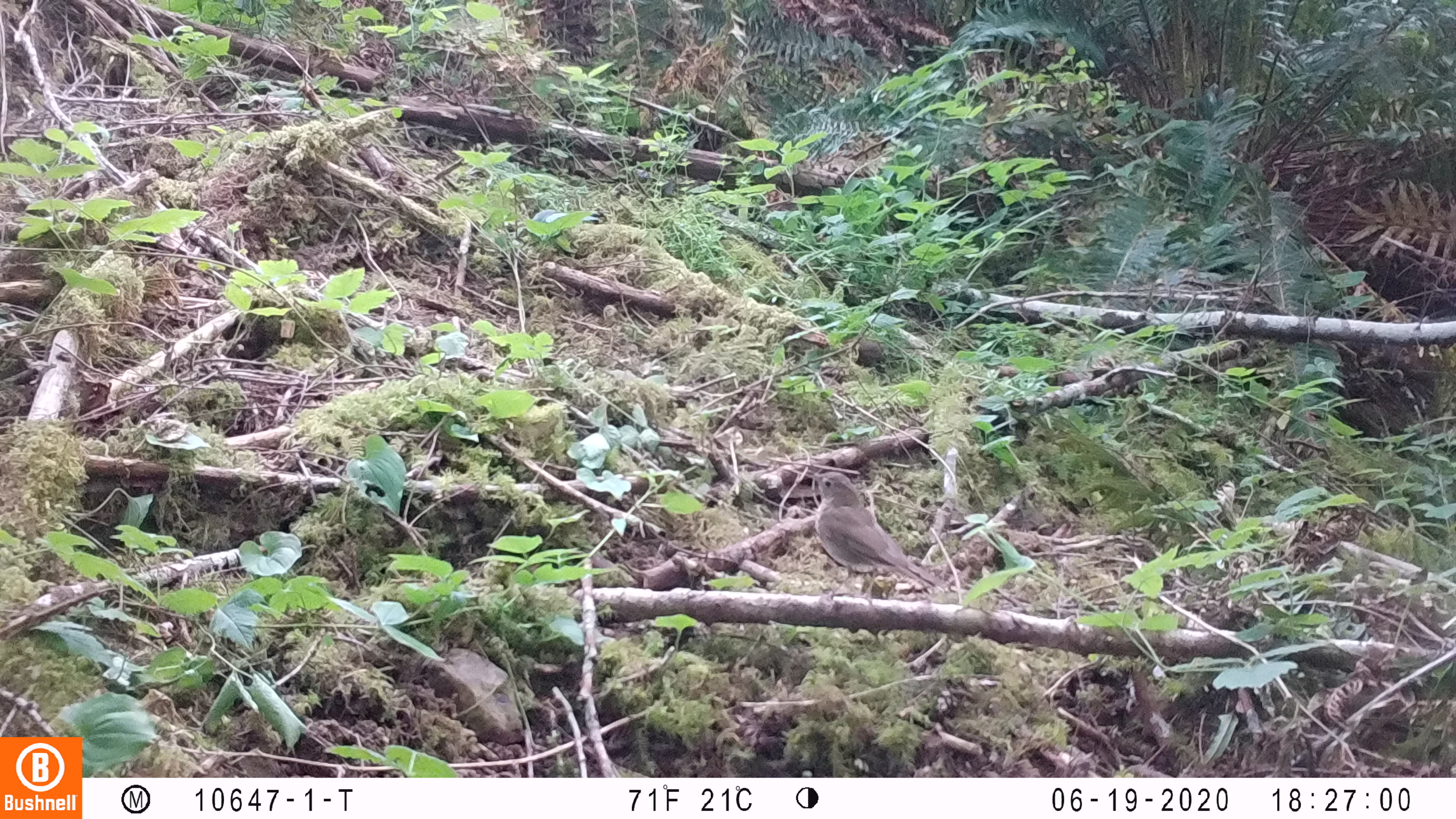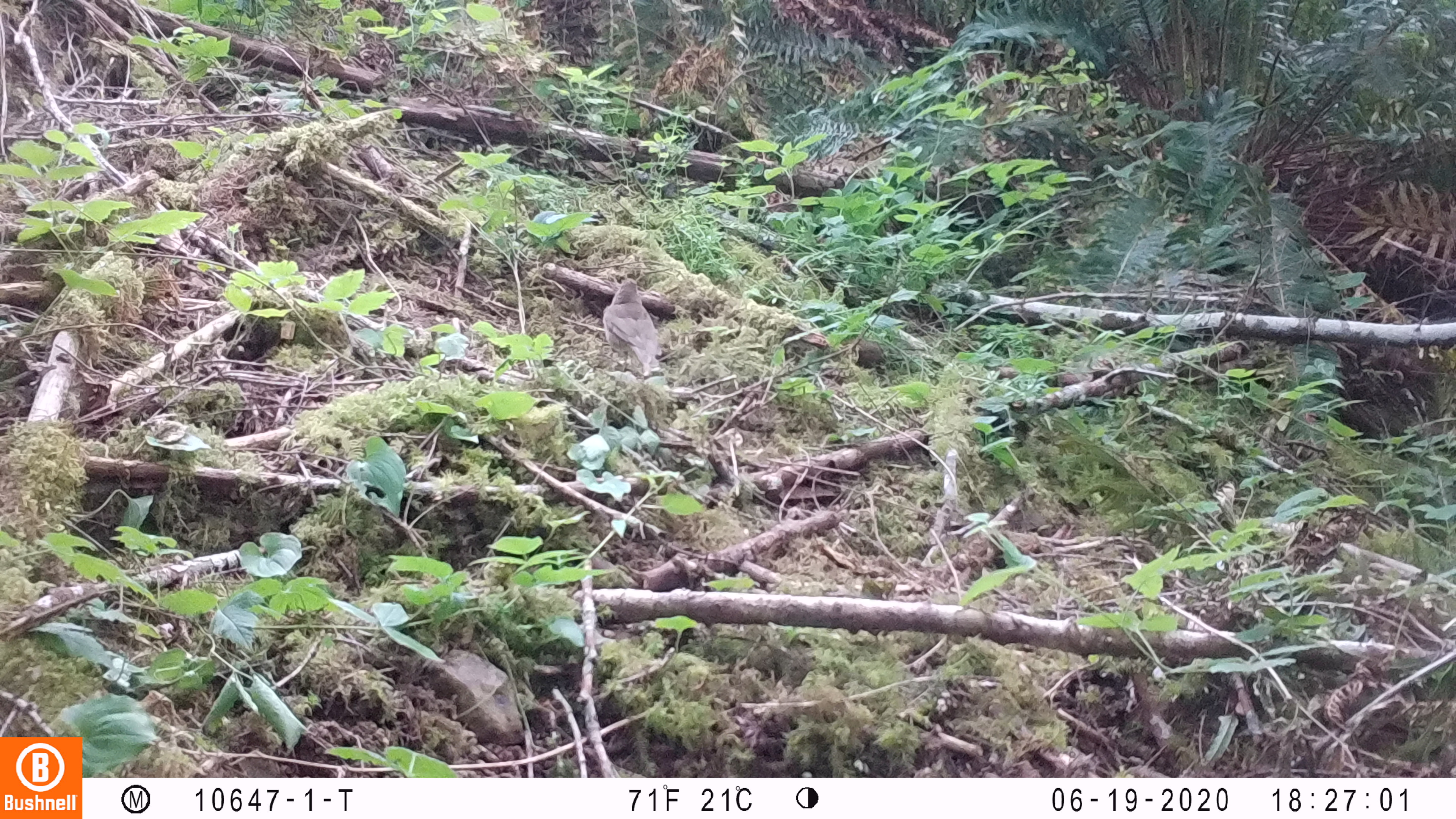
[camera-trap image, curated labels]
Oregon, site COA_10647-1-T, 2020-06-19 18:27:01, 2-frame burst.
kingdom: Animalia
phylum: Chordata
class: Aves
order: Passeriformes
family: Turdidae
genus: Catharus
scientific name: Catharus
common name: brown thrushes and nightingale-thrushes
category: catharus species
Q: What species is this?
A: Catharus species (brown thrushes and nightingale-thrushes) (Catharus).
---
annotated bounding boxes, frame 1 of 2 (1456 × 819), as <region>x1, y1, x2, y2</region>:
catharus species: <region>793, 458, 957, 608</region>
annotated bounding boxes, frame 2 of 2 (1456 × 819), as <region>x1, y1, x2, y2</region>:
catharus species: <region>592, 271, 678, 389</region>